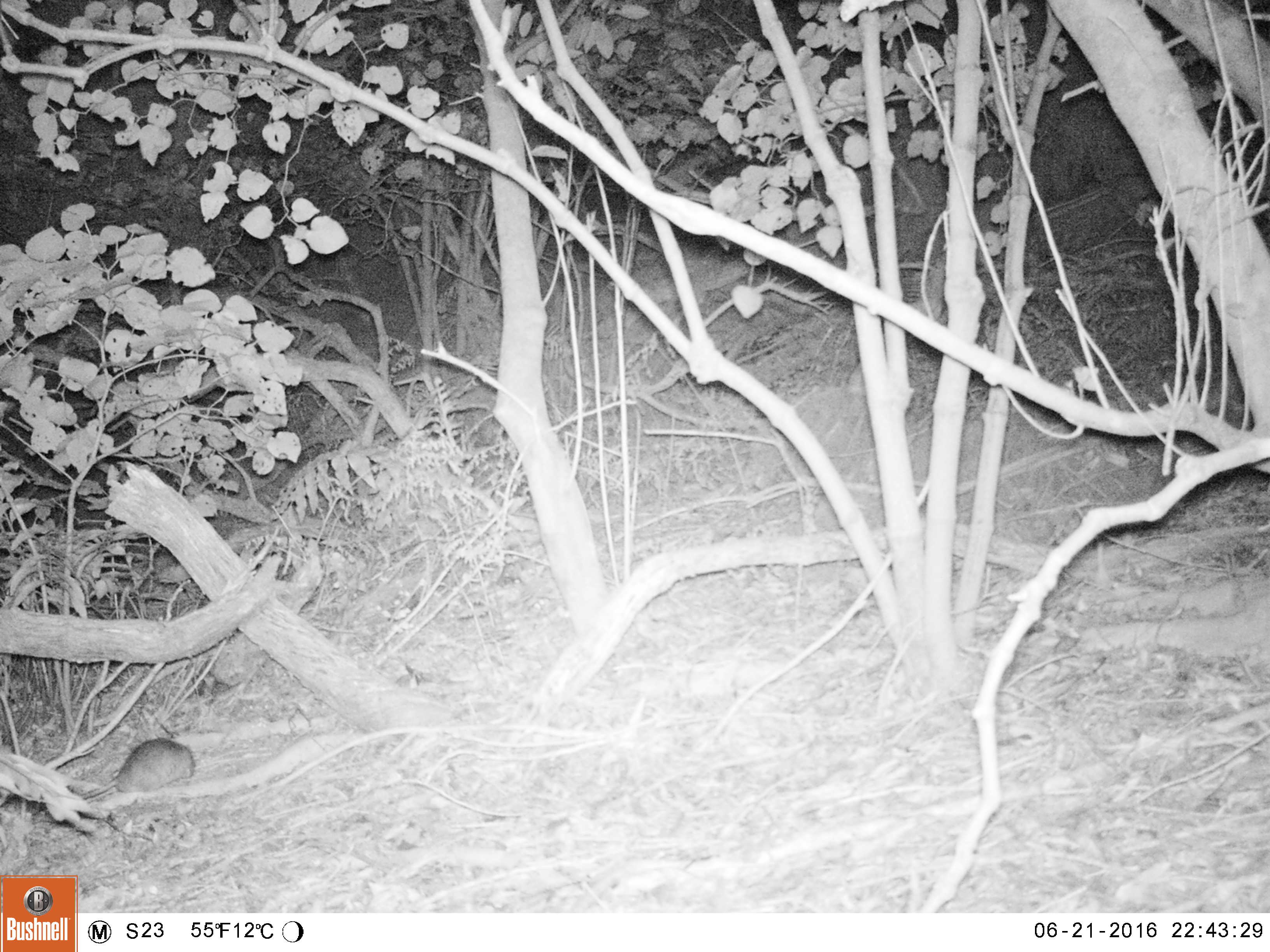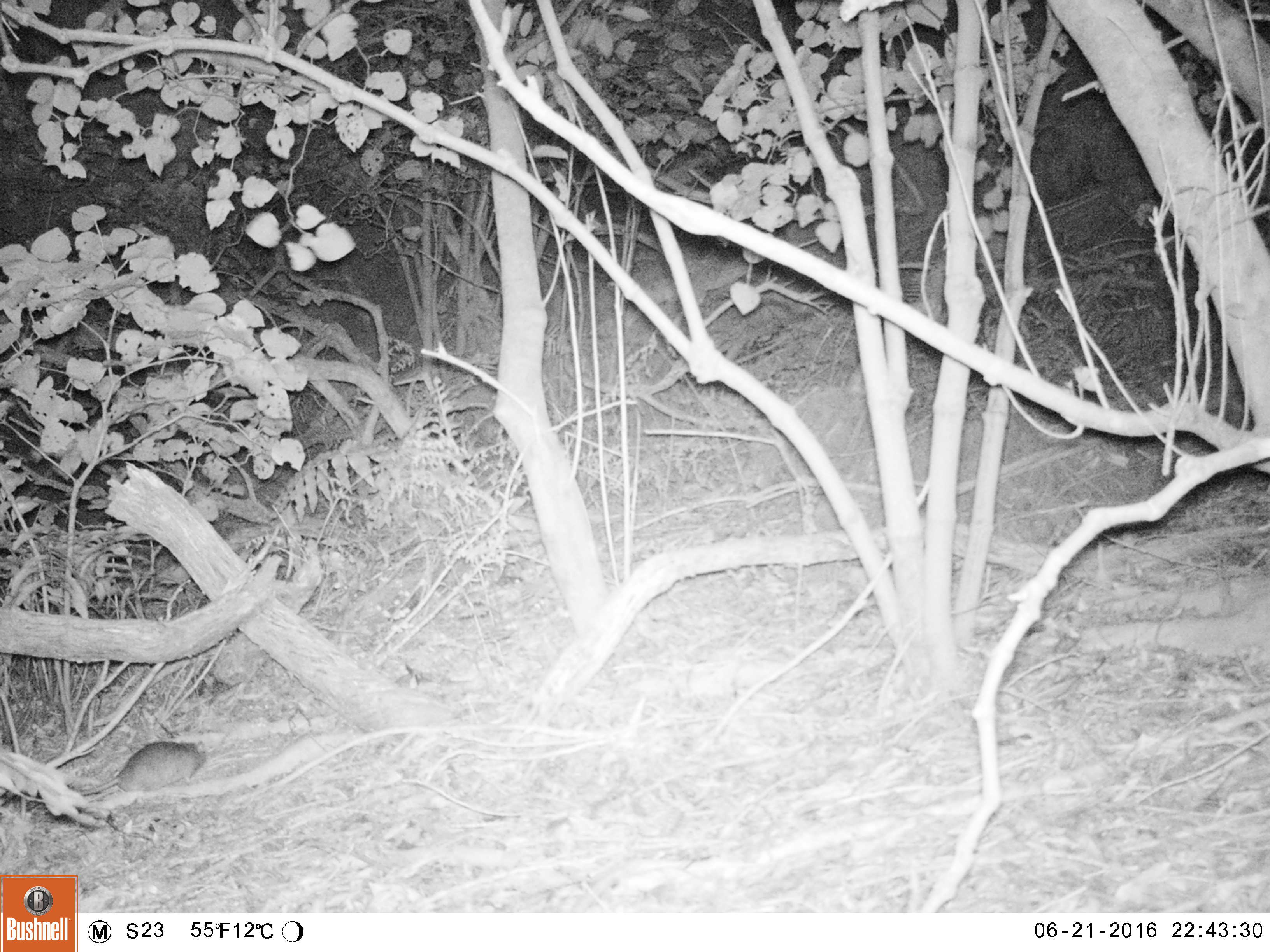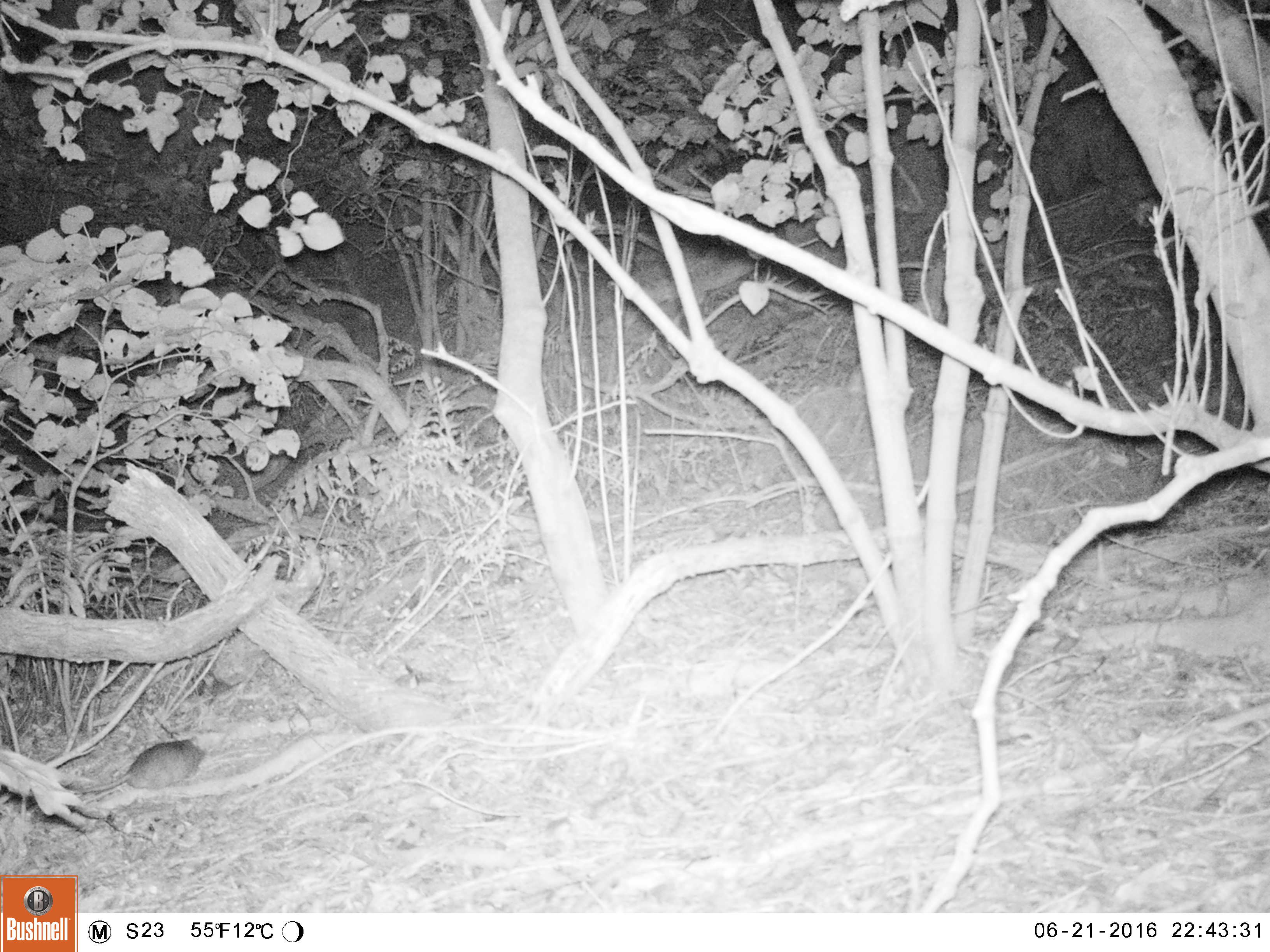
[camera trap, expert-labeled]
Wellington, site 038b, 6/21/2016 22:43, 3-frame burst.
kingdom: Animalia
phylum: Chordata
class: Mammalia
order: Rodentia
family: Muridae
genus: Rattus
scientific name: Rattus rattus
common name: ship rat